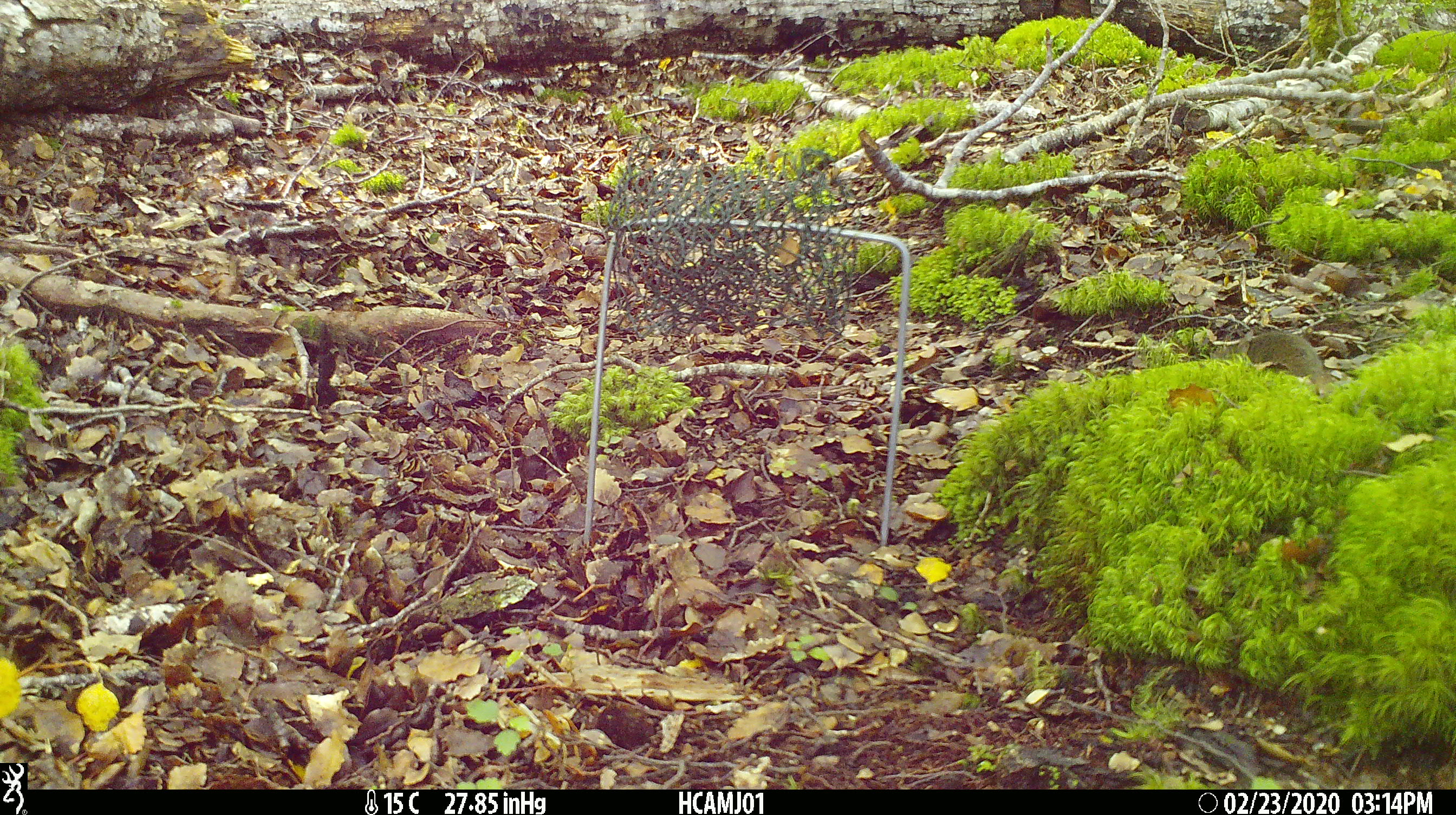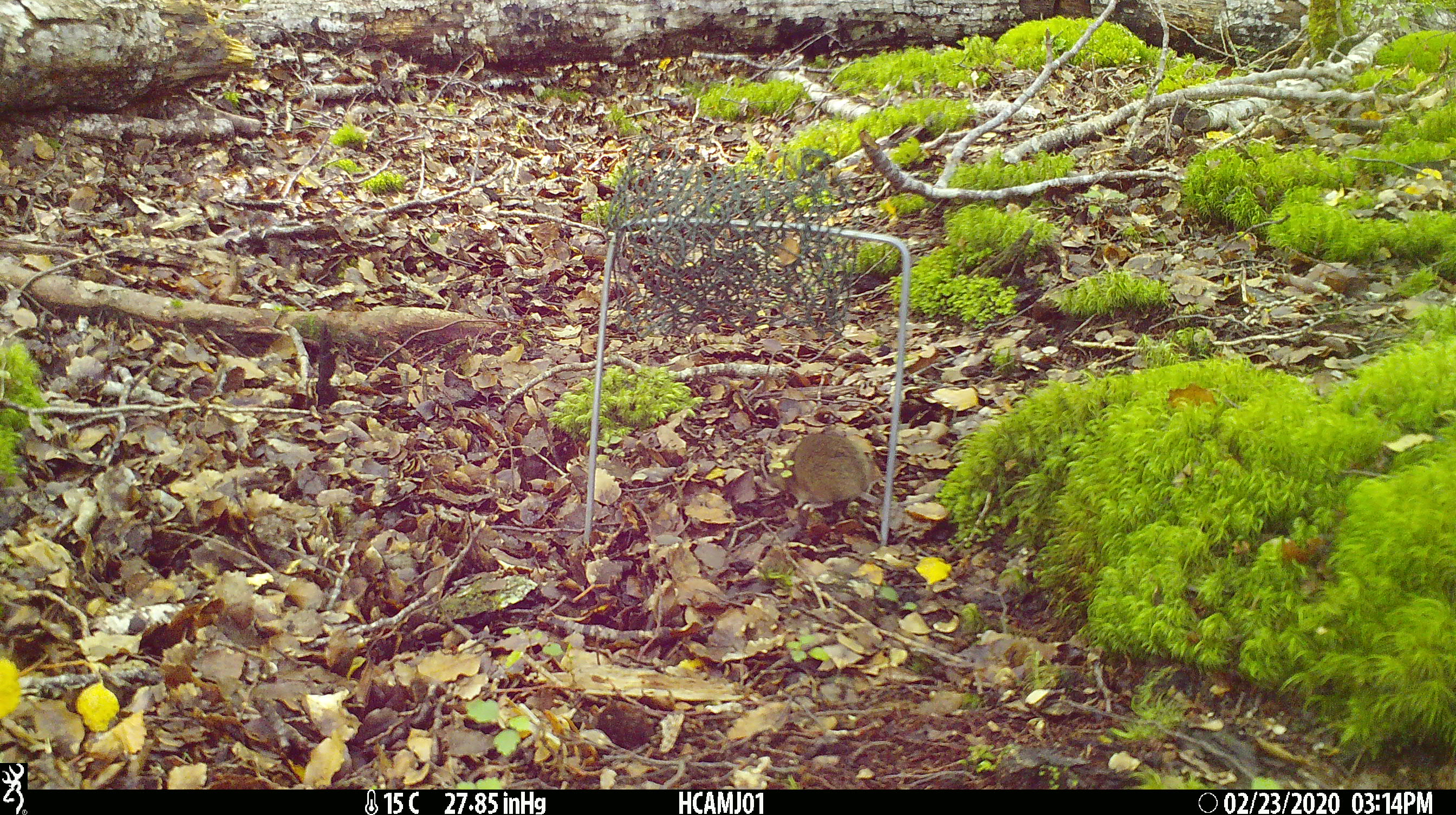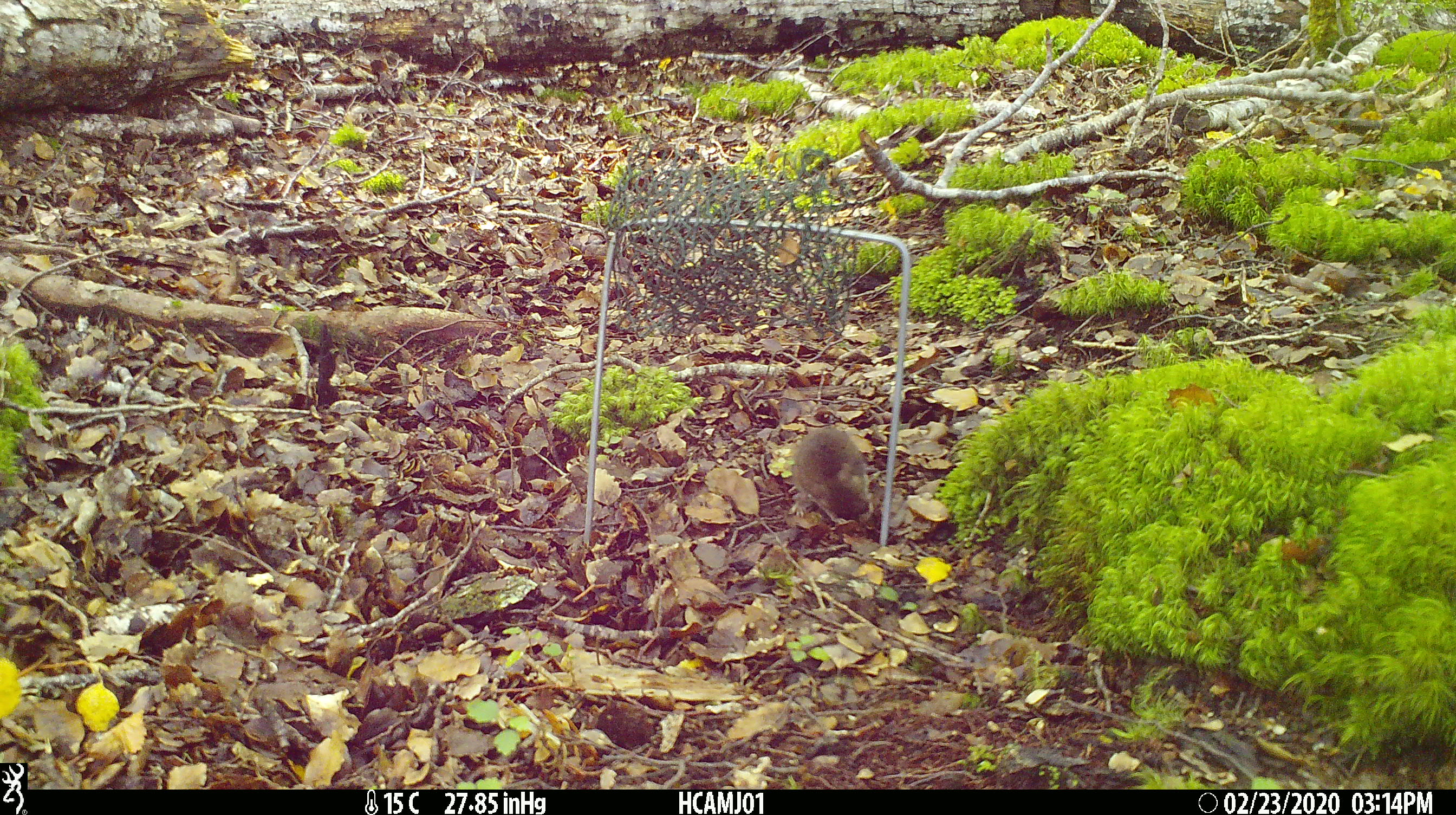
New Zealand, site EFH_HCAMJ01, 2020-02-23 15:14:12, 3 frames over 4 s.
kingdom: Animalia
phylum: Chordata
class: Mammalia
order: Rodentia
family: Muridae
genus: Mus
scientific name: Mus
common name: mouse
Mouse (Mus).